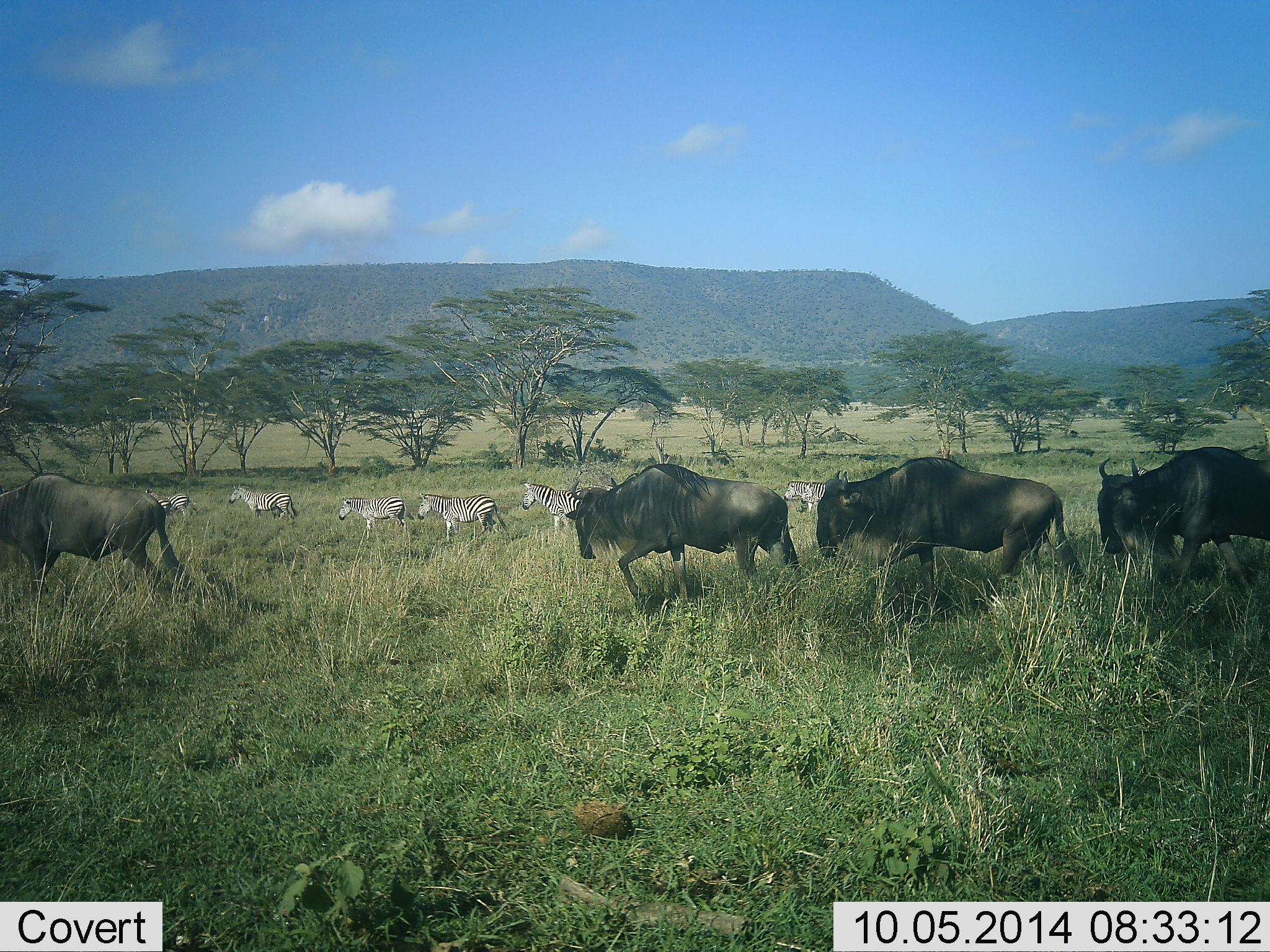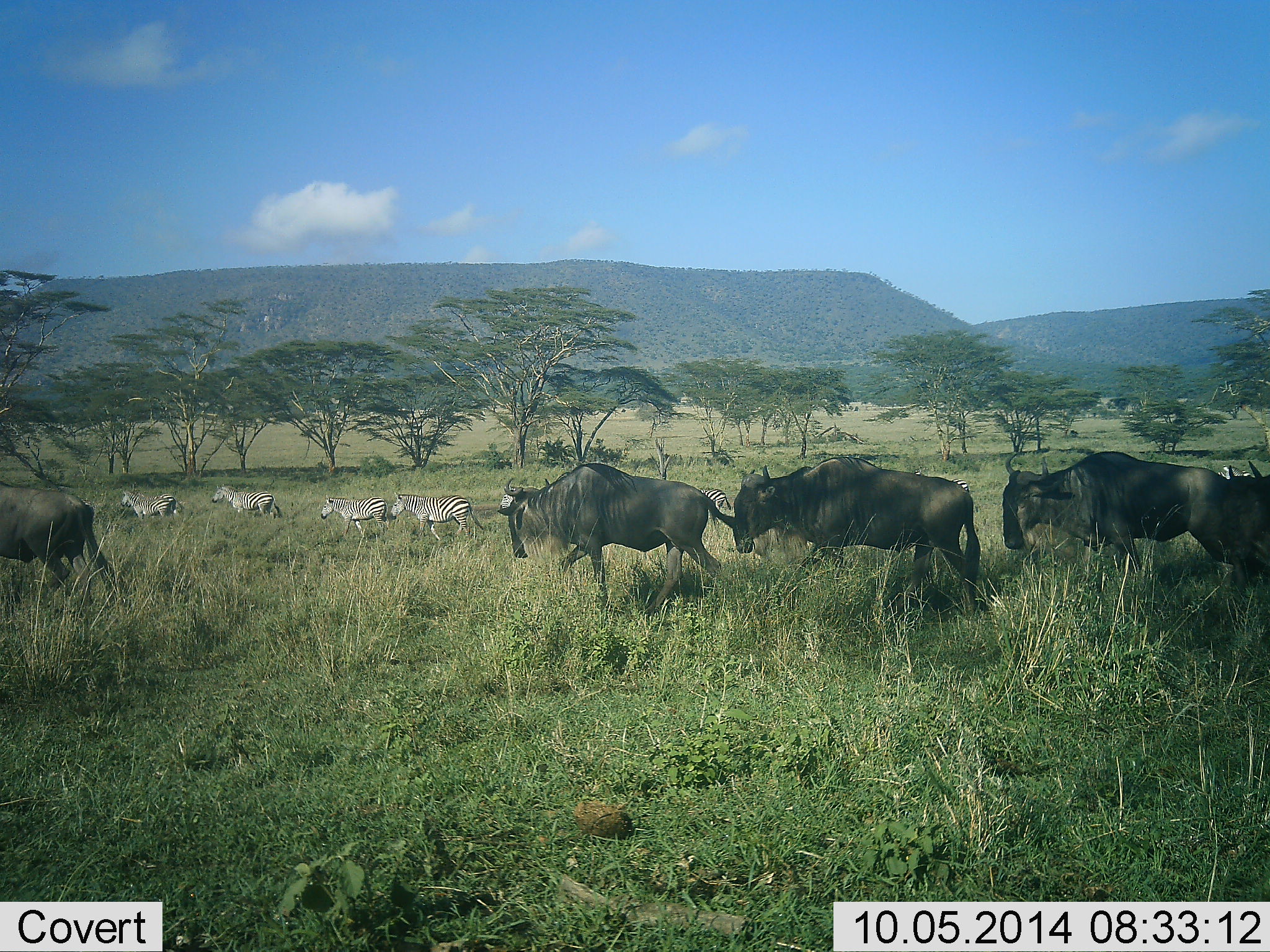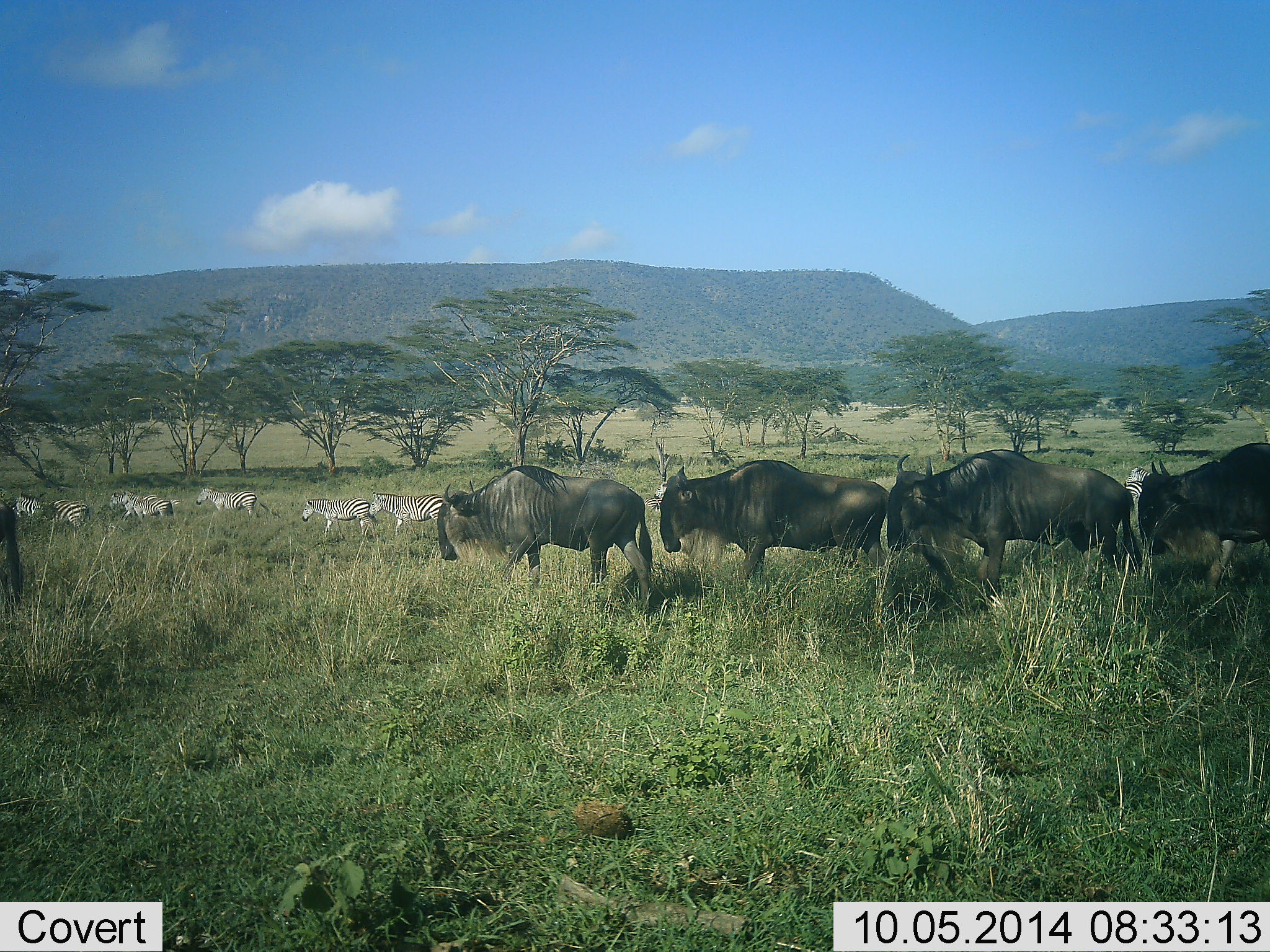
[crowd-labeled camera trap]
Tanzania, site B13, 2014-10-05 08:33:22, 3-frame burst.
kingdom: Animalia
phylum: Chordata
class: Mammalia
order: Artiodactyla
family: Bovidae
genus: Connochaetes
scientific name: Connochaetes taurinus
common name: blue wildebeest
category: wildebeest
Wildebeest (blue wildebeest) (Connochaetes taurinus), count 5. Behavior (volunteer vote fractions): standing 0%, resting 0%, moving 100%, interacting 8%. Young present (vote fraction): 0%. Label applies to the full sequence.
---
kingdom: Animalia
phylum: Chordata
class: Mammalia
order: Perissodactyla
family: Equidae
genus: Equus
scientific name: Equus quagga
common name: plains zebra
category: zebra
Zebra (plains zebra) (Equus quagga), count 7. Behavior (volunteer vote fractions): standing 0%, resting 0%, moving 100%, interacting 0%. Young present (vote fraction): 0%. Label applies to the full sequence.